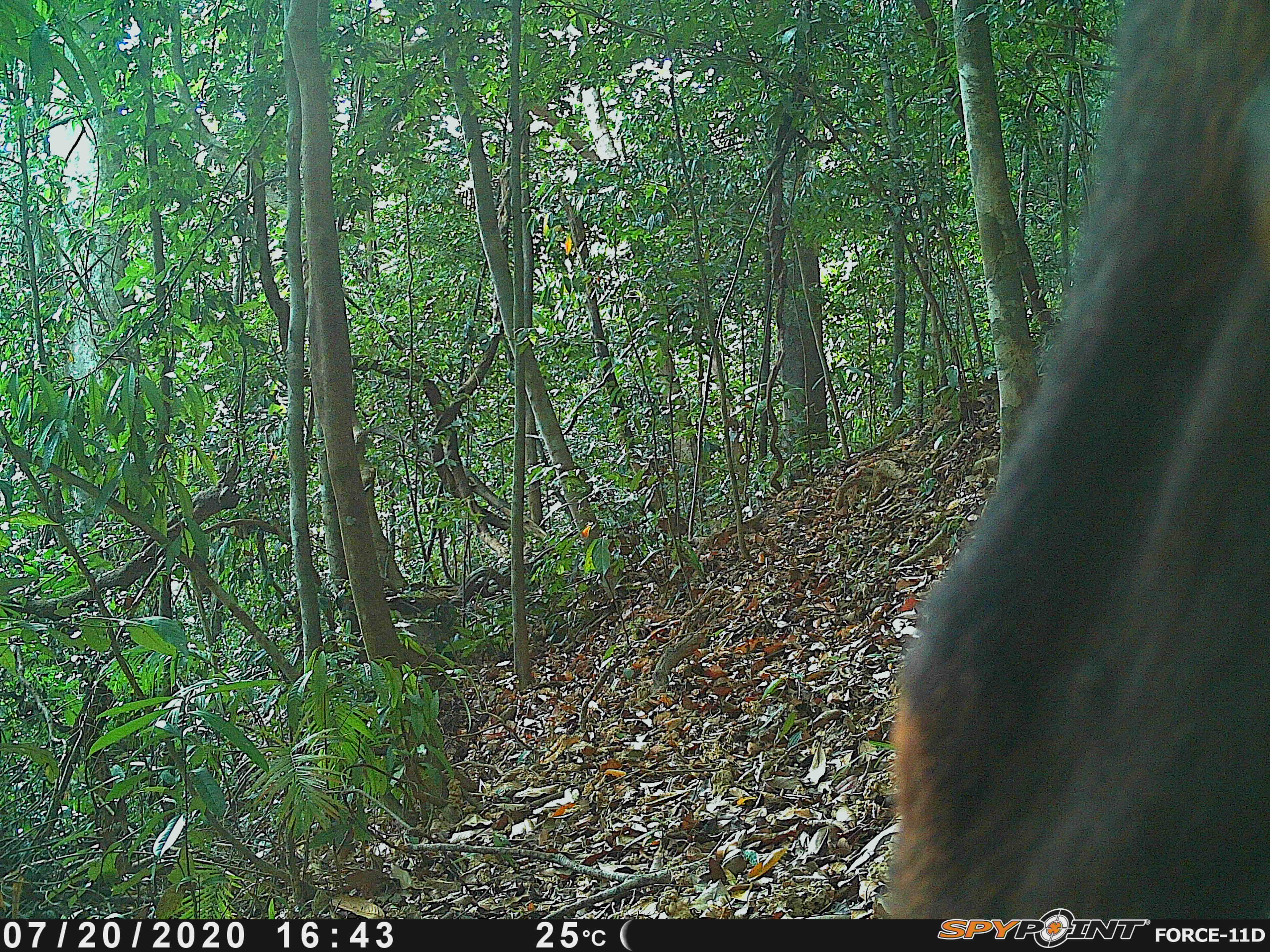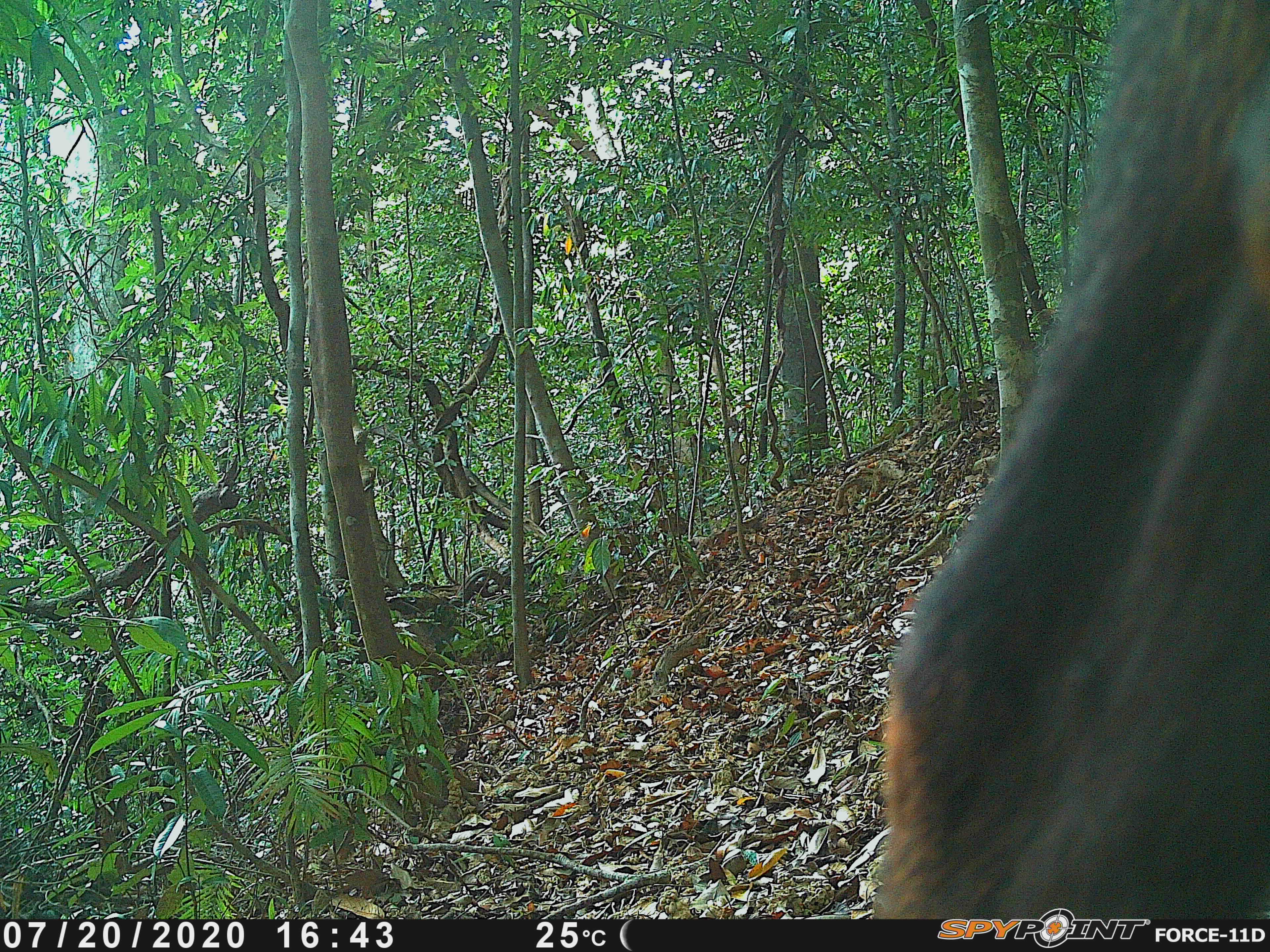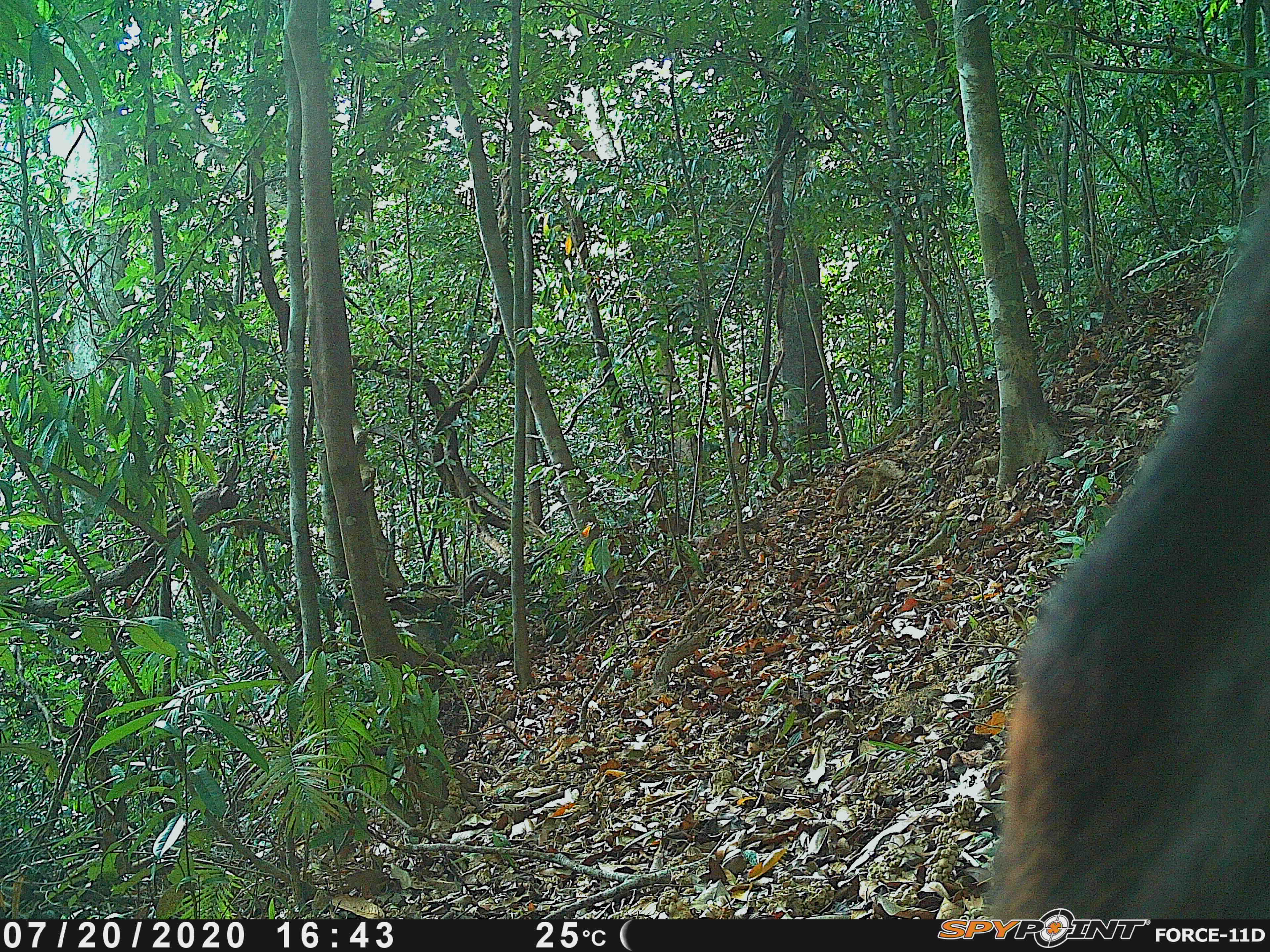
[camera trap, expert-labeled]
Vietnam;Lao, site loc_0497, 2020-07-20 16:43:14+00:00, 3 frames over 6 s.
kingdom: Animalia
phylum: Chordata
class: Mammalia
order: Artiodactyla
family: Bovidae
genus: Capricornis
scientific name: Capricornis sumatraensis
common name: chinese serow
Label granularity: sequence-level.